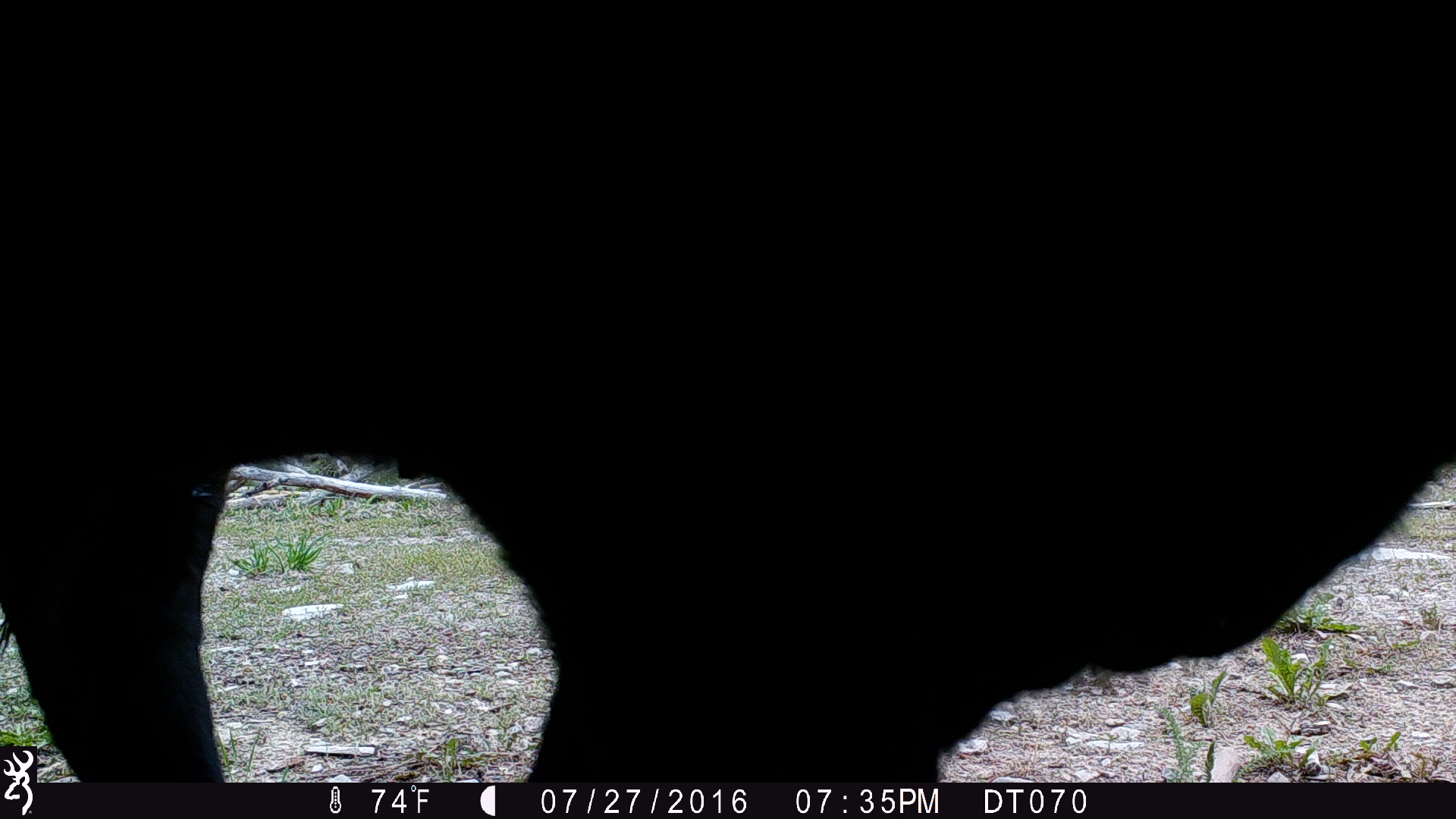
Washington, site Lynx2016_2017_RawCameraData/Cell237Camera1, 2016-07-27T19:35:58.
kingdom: Animalia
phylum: Chordata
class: Mammalia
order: Artiodactyla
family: Bovidae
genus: Bos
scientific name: Bos taurus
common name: domestic cattle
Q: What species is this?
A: Domestic cattle (Bos taurus).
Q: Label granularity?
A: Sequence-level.